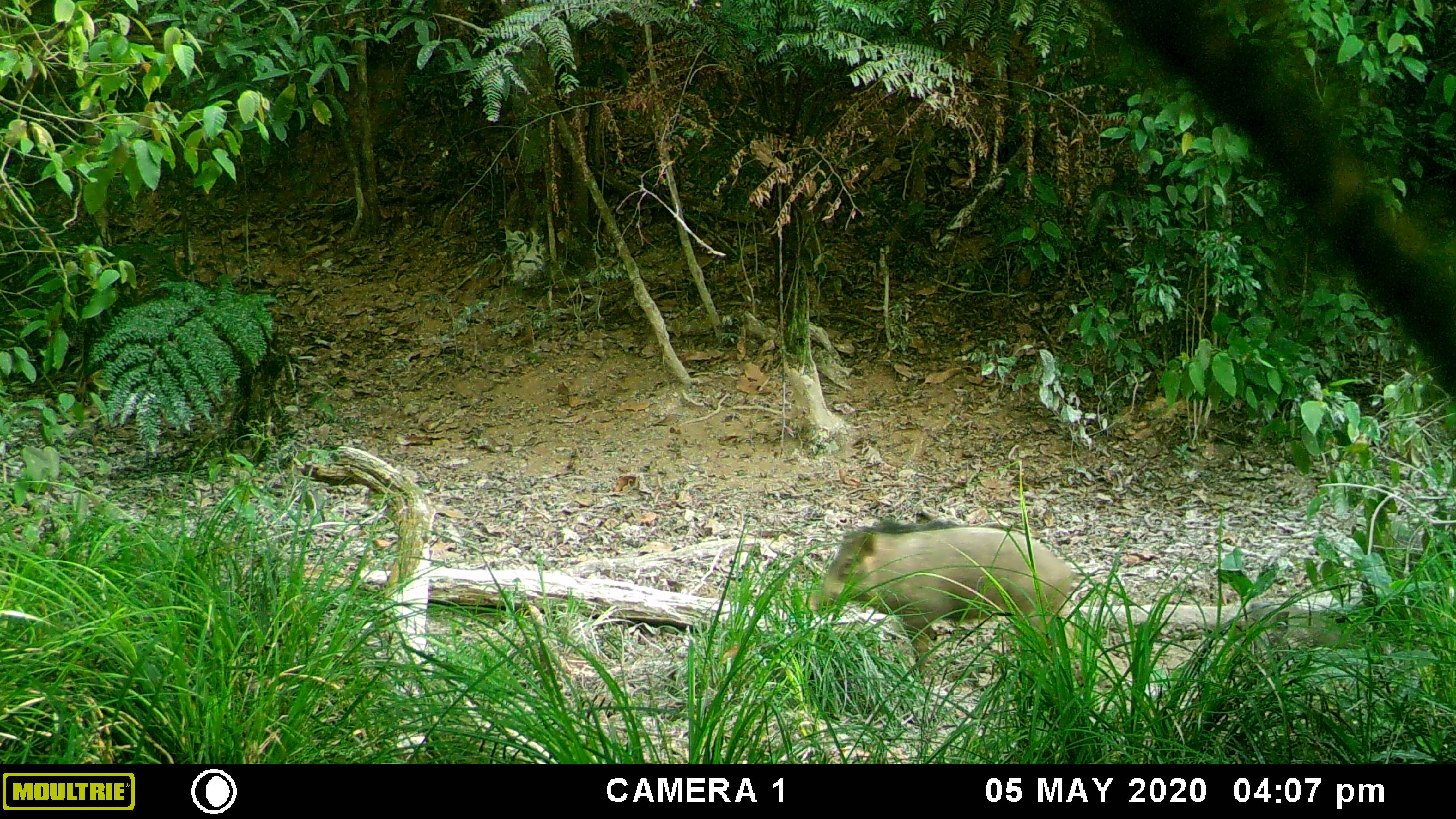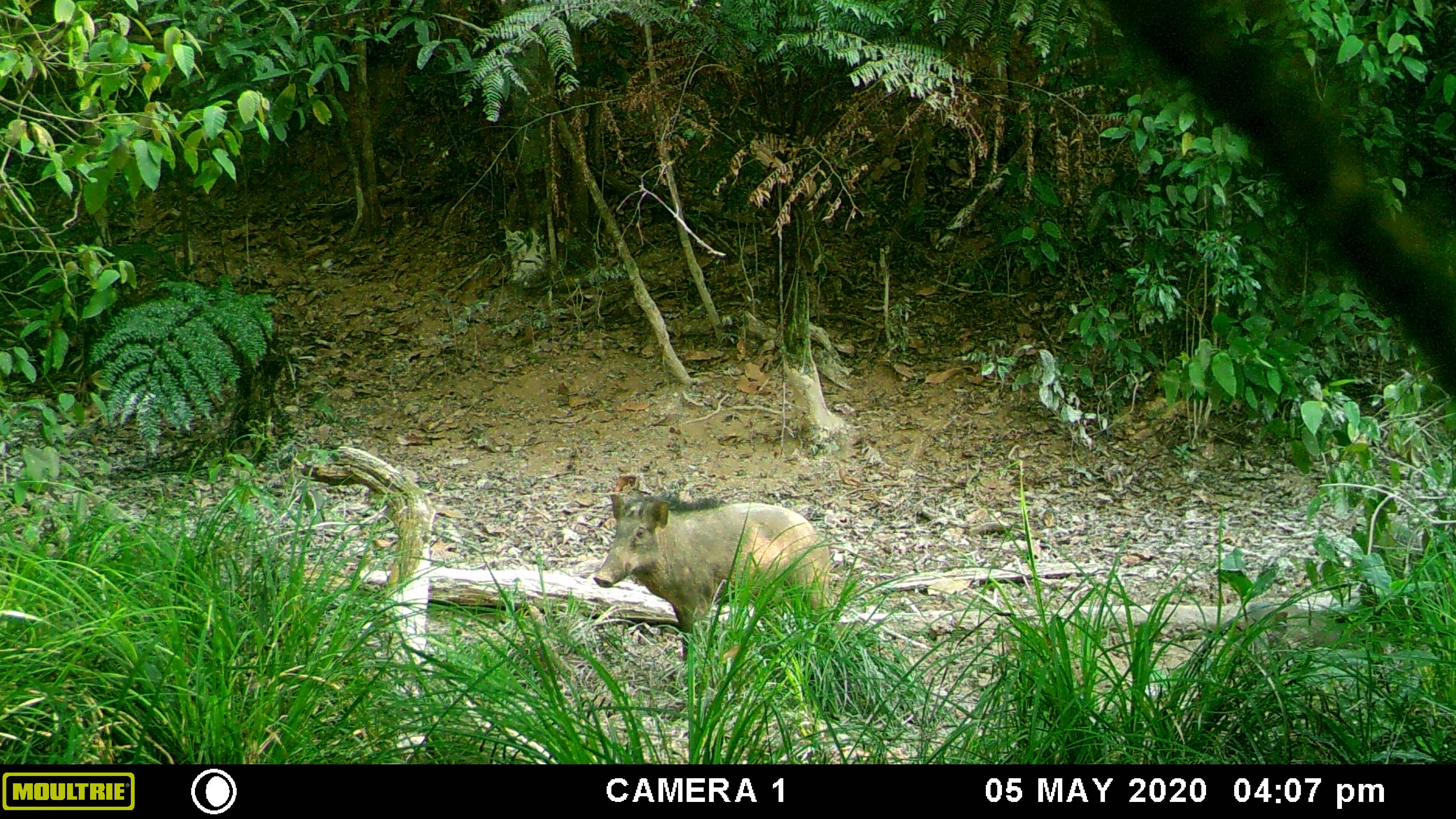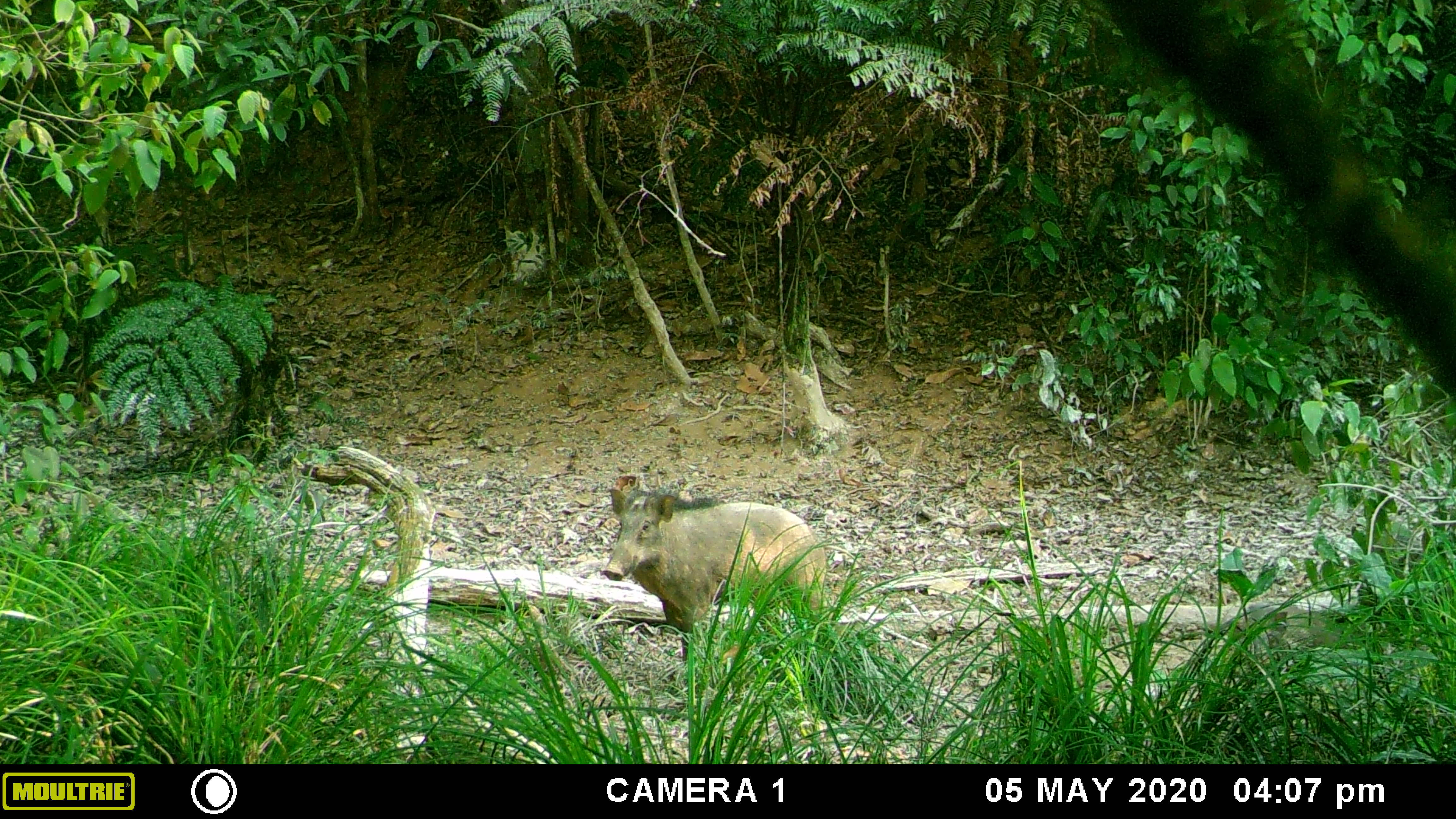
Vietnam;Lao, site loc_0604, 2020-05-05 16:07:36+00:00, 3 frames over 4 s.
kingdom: Animalia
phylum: Chordata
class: Mammalia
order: Artiodactyla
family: Suidae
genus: Sus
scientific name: Sus scrofa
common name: eurasian wild pig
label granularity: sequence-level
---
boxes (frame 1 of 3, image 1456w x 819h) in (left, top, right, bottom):
eurasian wild pig: (804, 517, 1078, 693); (1228, 597, 1351, 670)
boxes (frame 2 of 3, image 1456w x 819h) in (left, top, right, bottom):
eurasian wild pig: (589, 485, 843, 661); (1228, 597, 1351, 670)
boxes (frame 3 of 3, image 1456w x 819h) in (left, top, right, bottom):
eurasian wild pig: (597, 485, 830, 663); (1228, 597, 1351, 670)